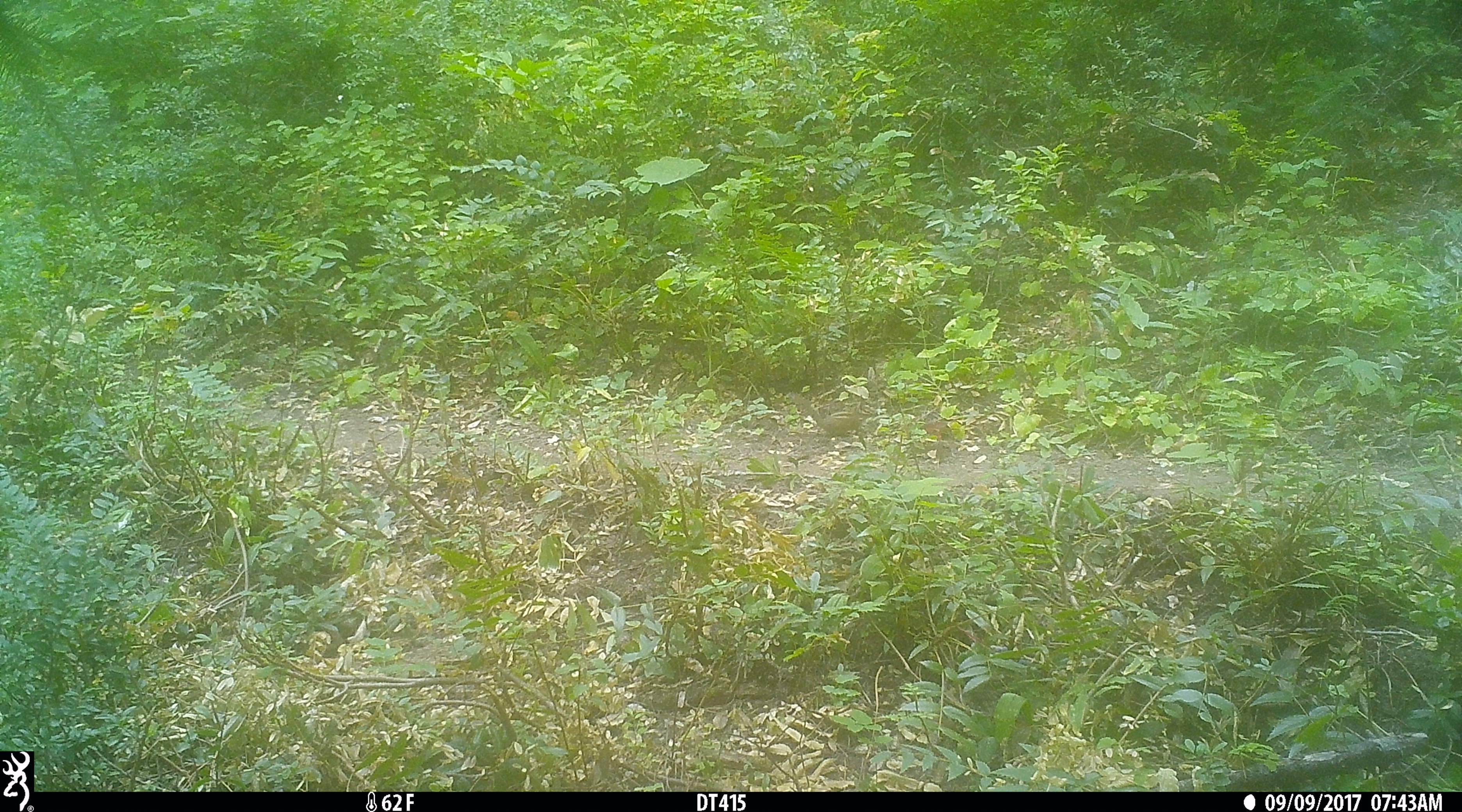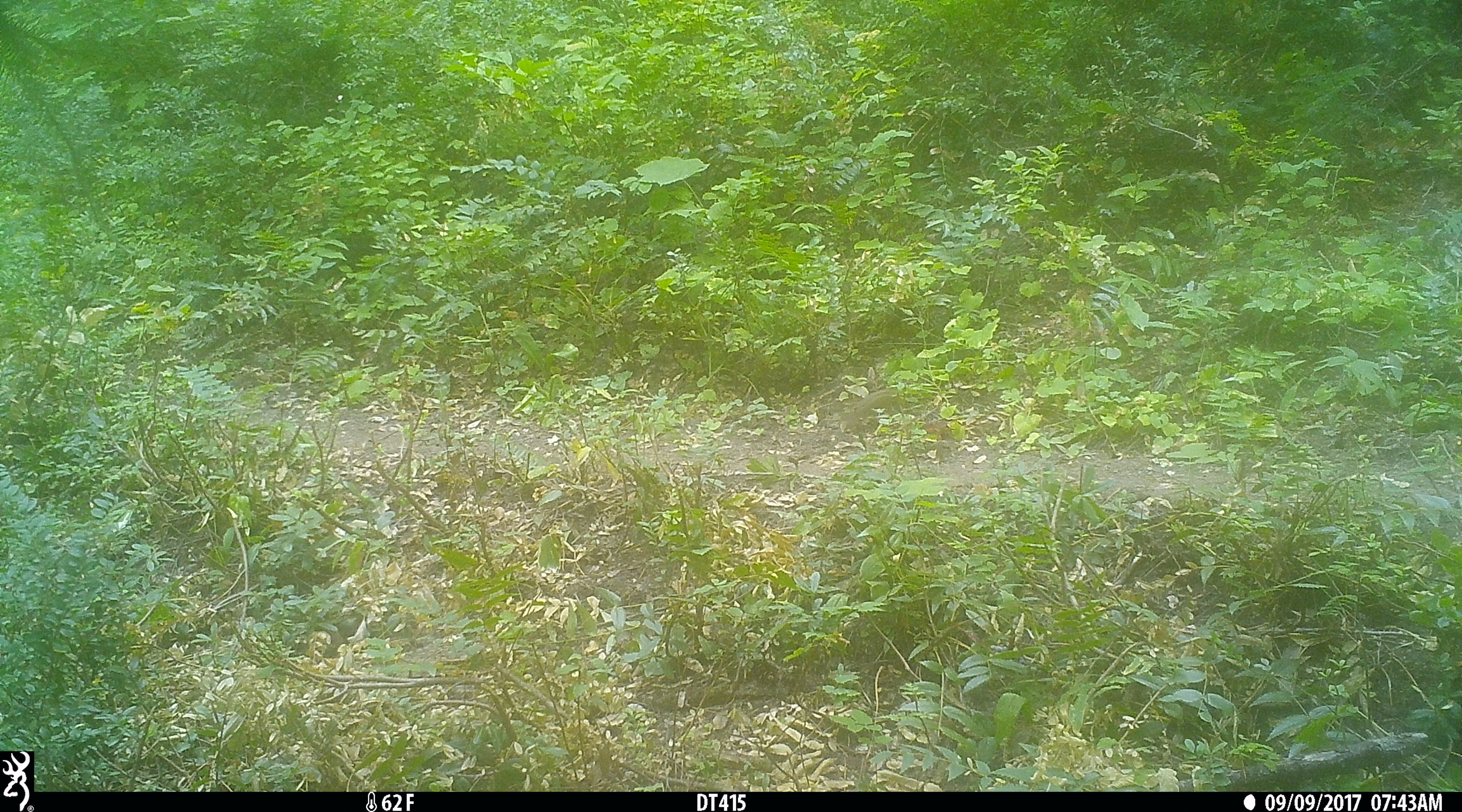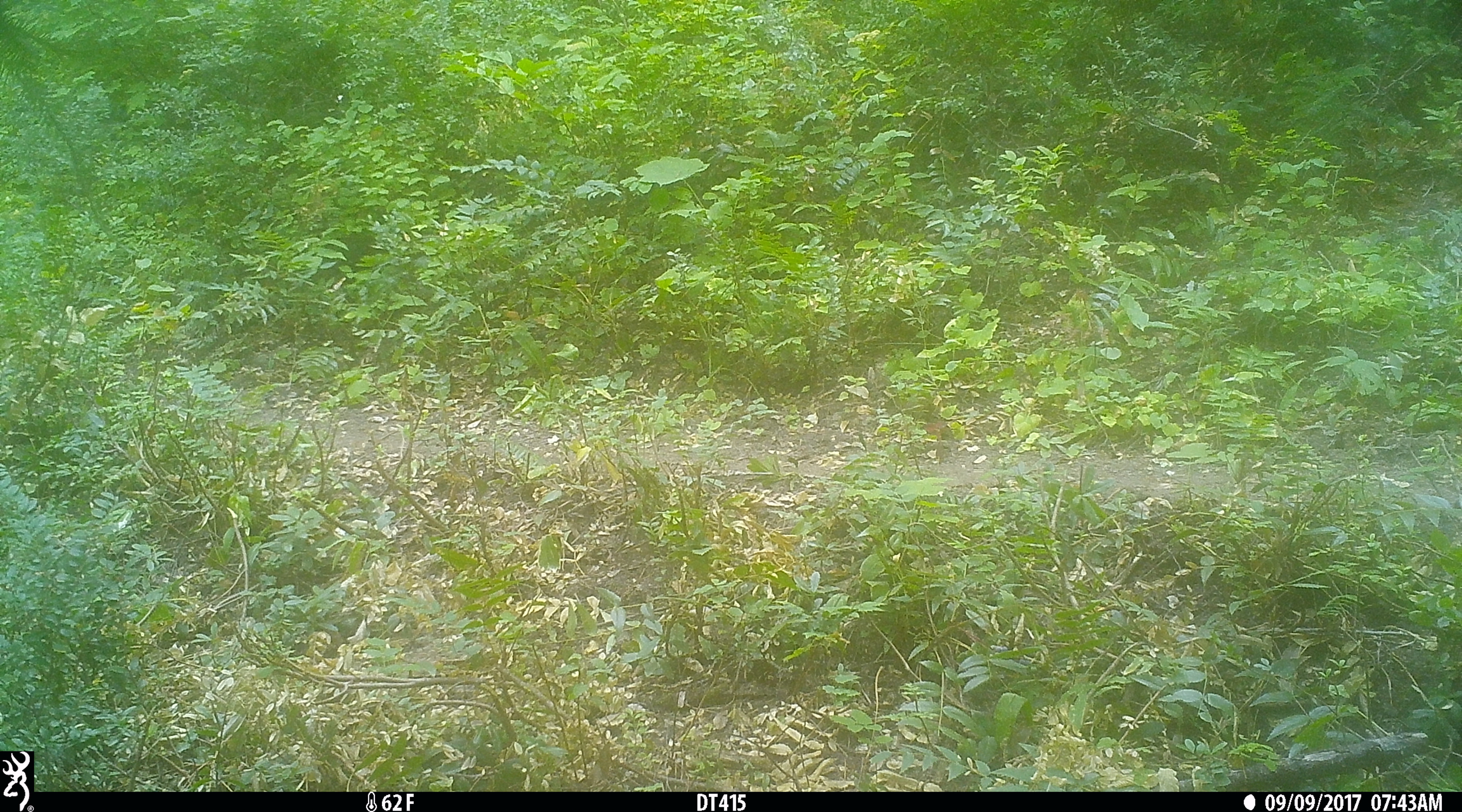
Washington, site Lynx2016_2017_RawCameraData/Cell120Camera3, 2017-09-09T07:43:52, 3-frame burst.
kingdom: Animalia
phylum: Chordata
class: Mammalia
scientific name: Mammalia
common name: small mammal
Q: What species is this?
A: Small mammal (Mammalia).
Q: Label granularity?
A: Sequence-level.